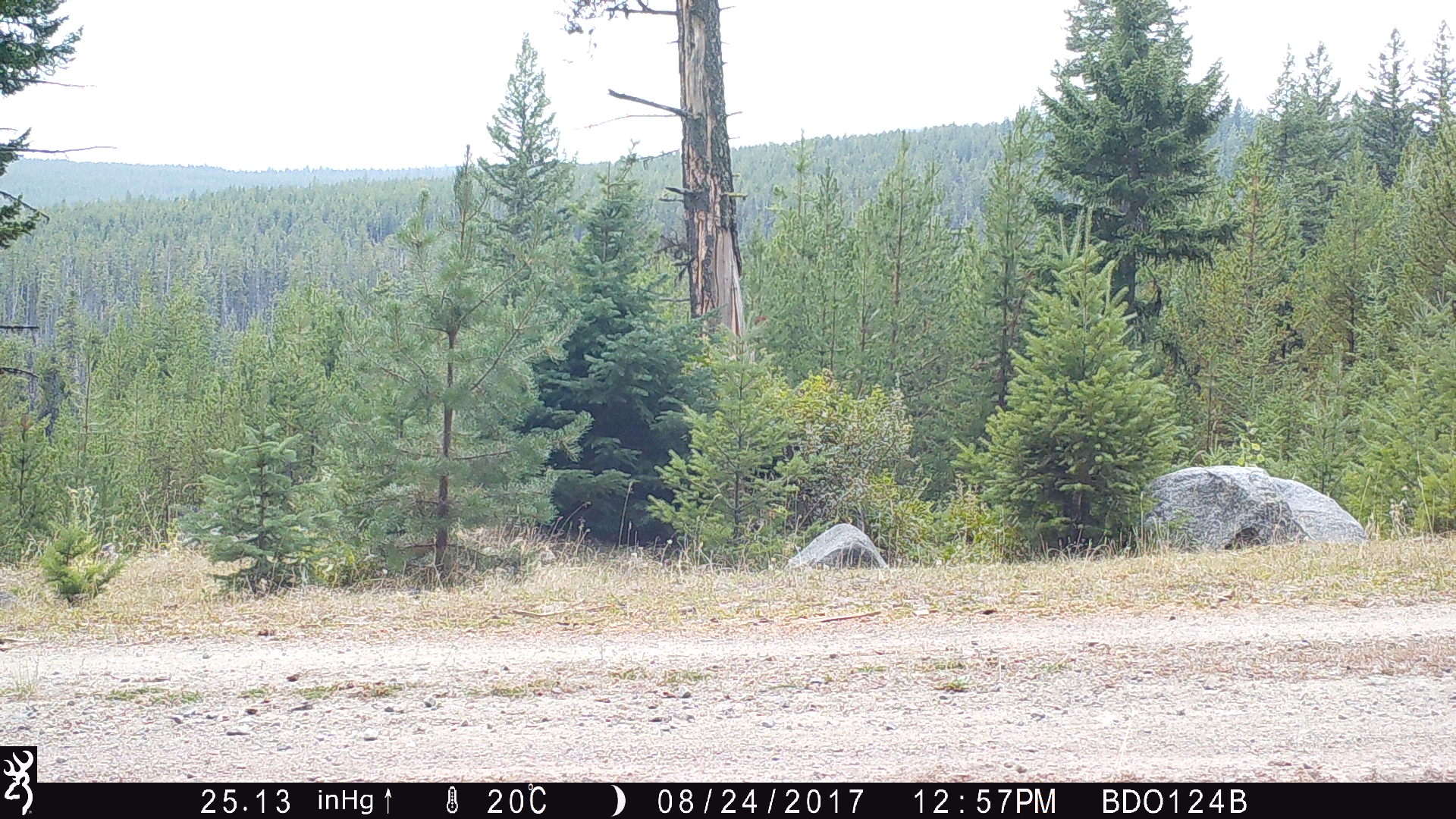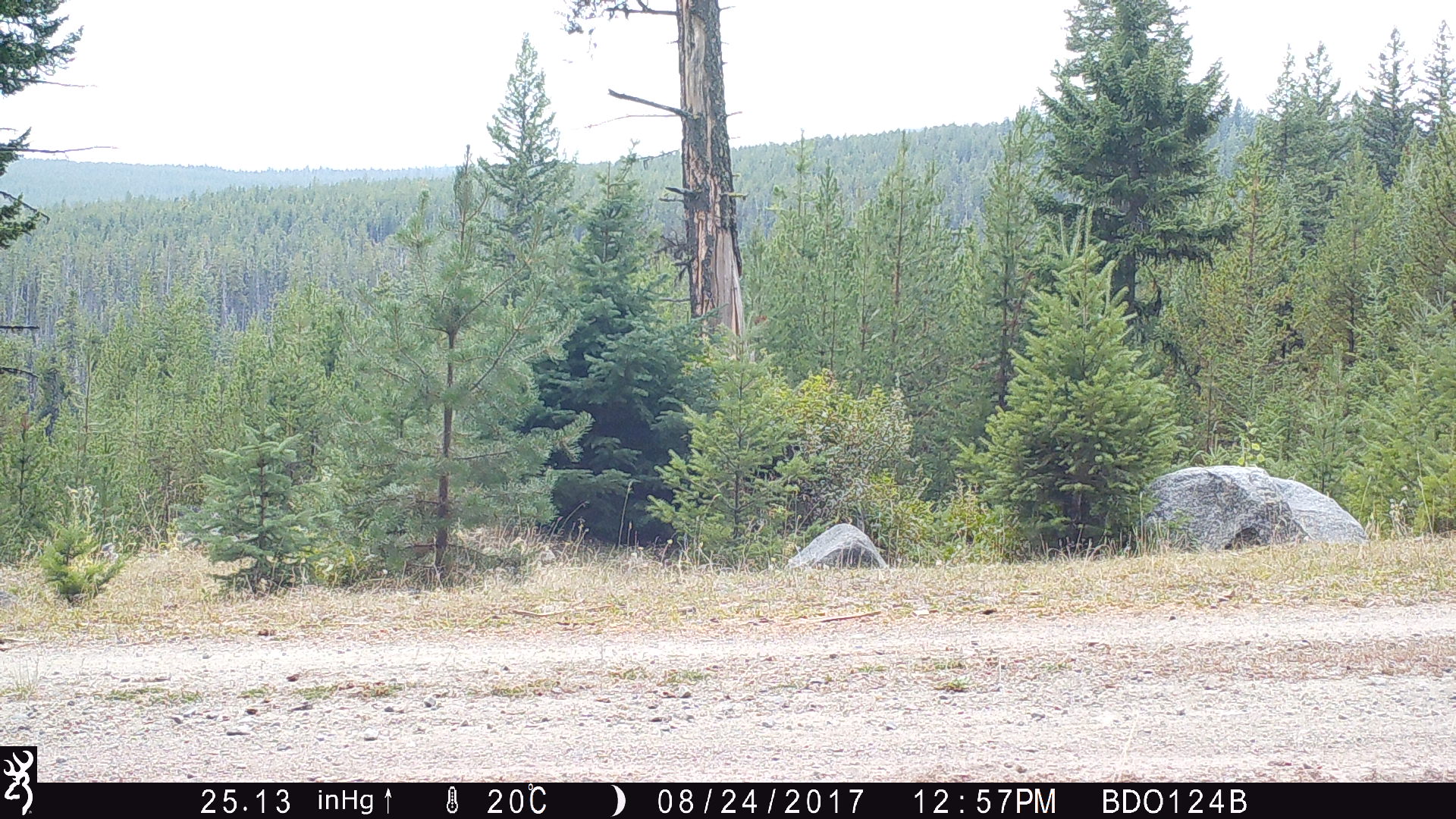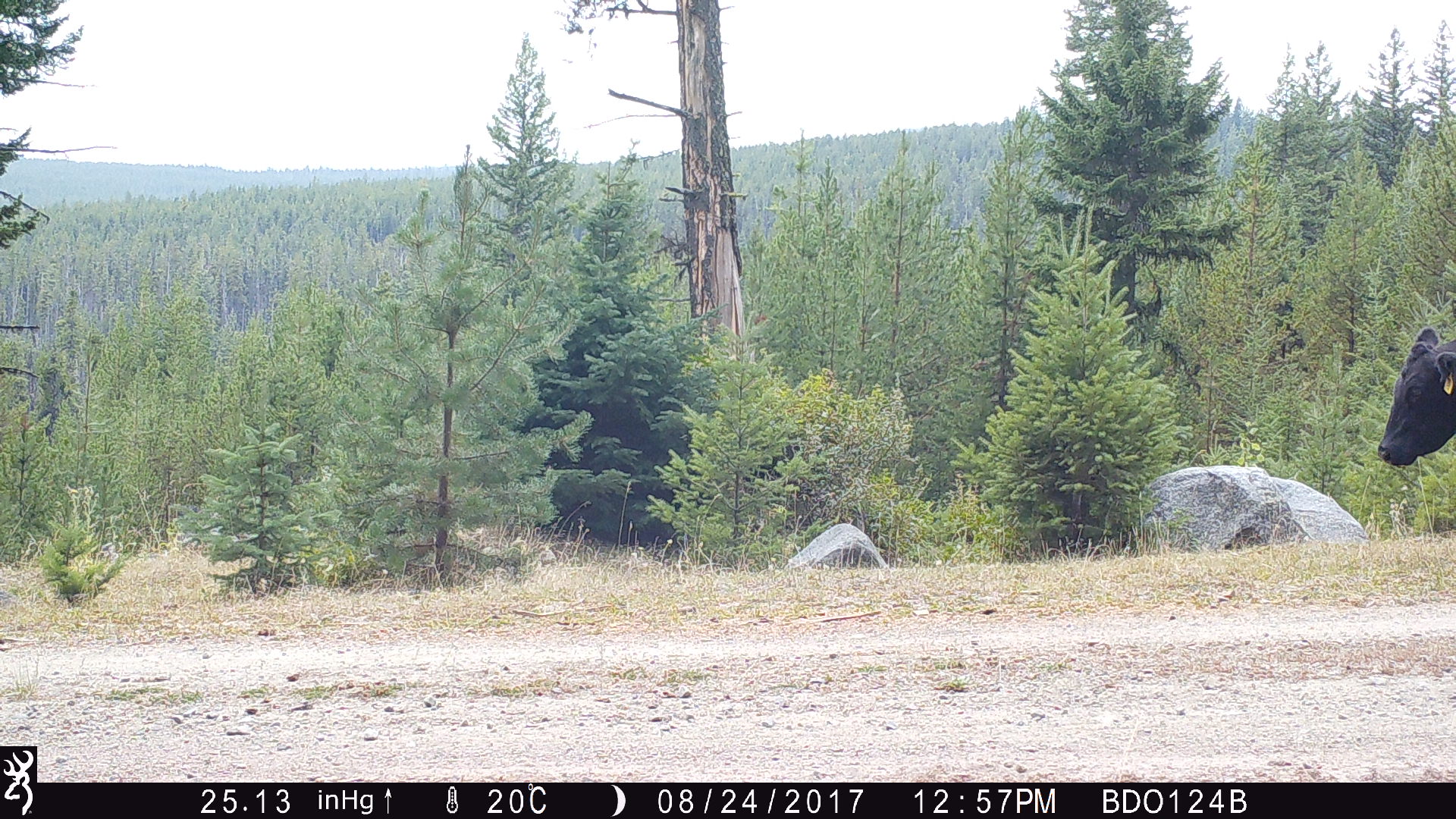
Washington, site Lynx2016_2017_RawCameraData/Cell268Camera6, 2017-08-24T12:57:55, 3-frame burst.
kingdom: Animalia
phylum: Chordata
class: Mammalia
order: Artiodactyla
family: Bovidae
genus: Bos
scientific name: Bos taurus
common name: domestic cattle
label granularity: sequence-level